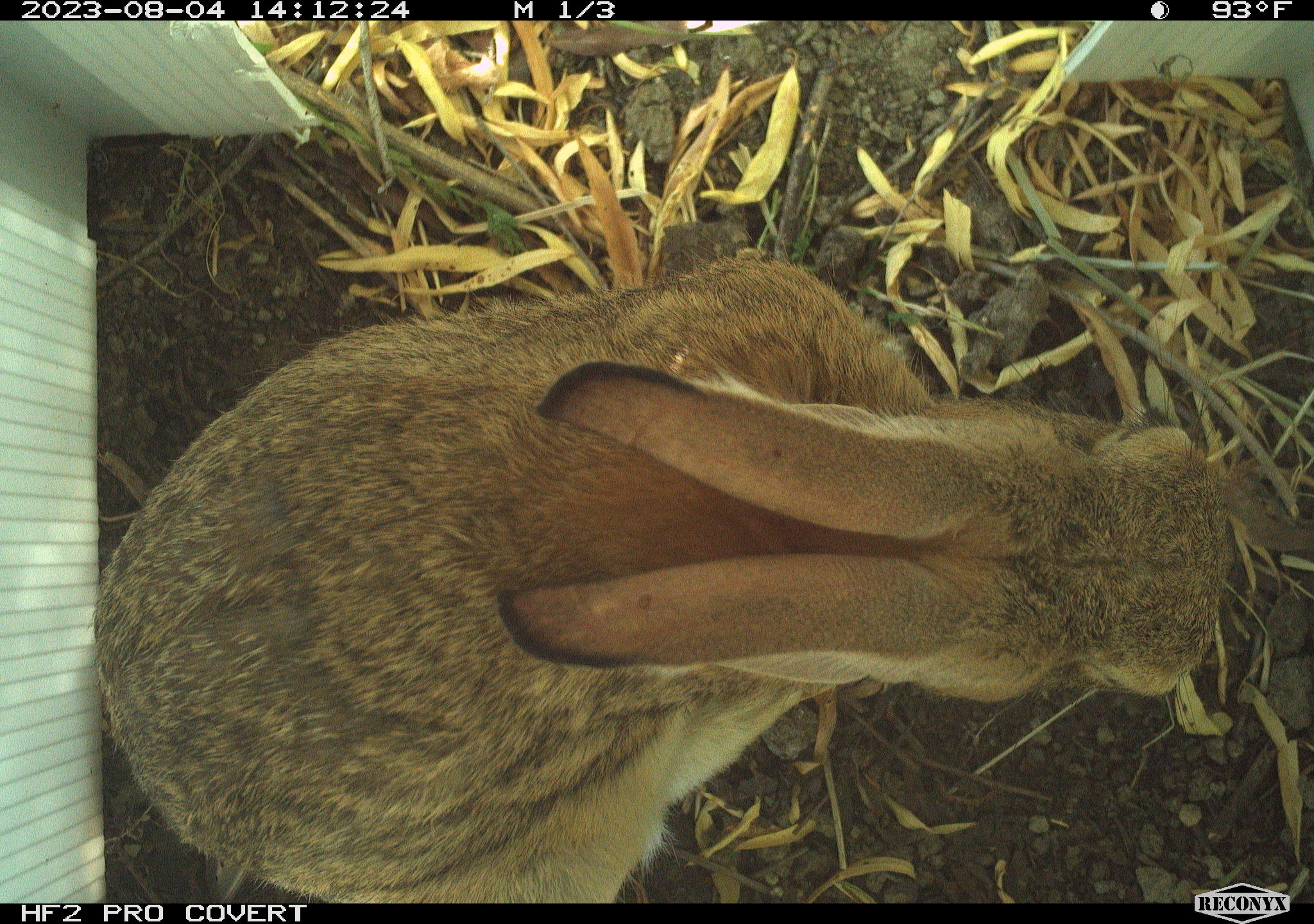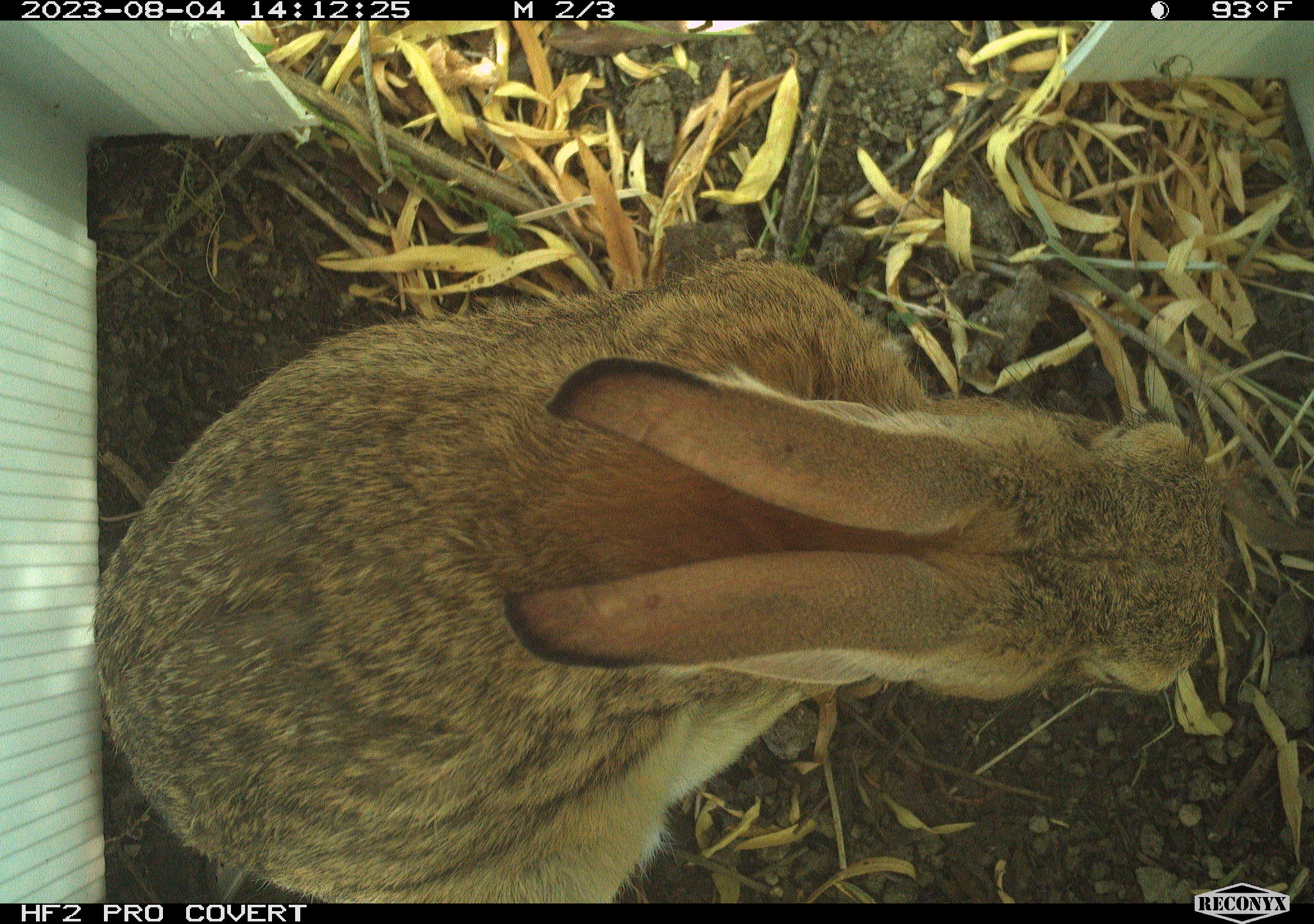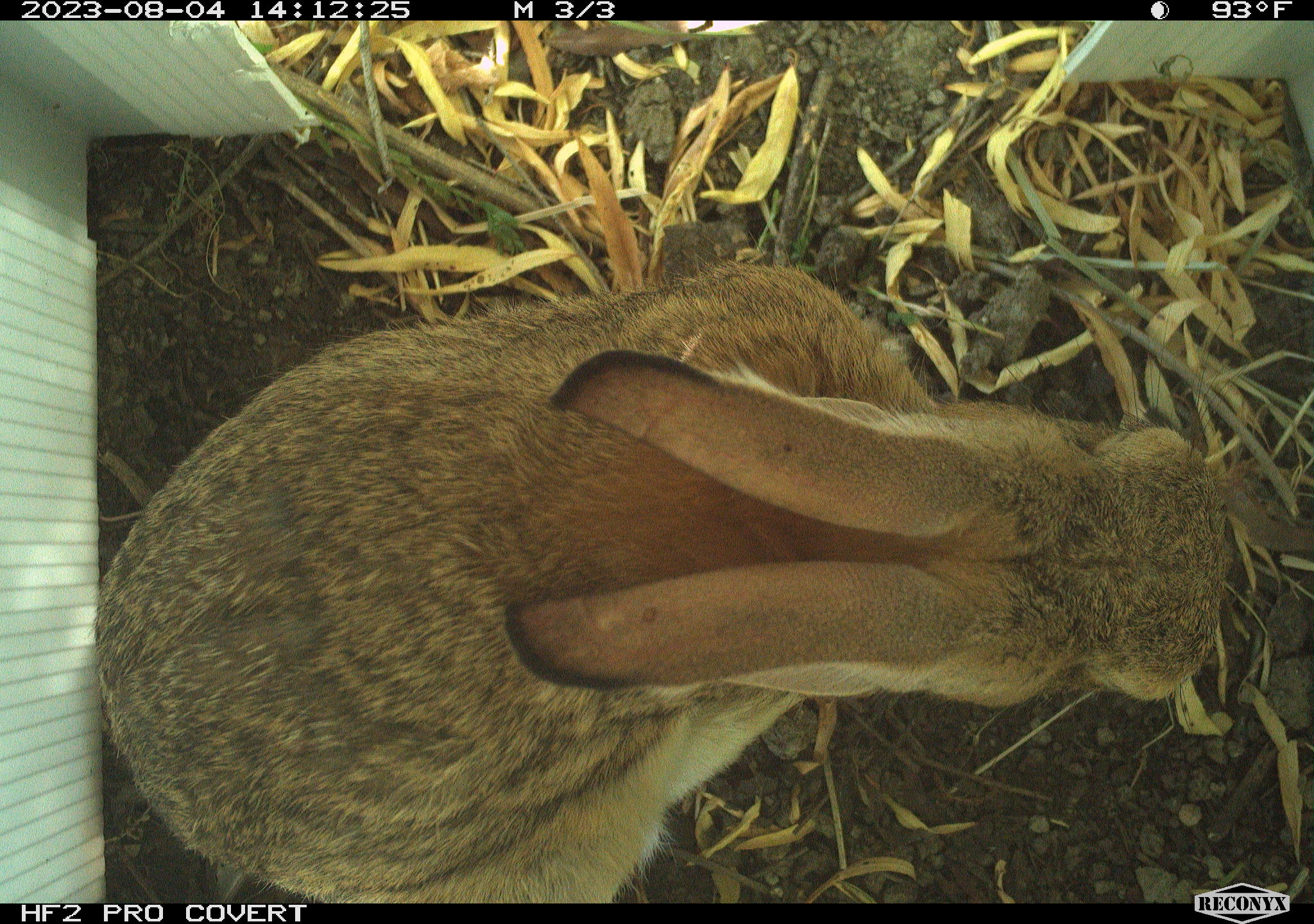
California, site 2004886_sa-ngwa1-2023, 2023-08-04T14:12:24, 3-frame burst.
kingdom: Animalia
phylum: Chordata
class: Mammalia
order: Lagomorpha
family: Leporidae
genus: Sylvilagus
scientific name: Sylvilagus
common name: cottontail rabbits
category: sylvilagus species